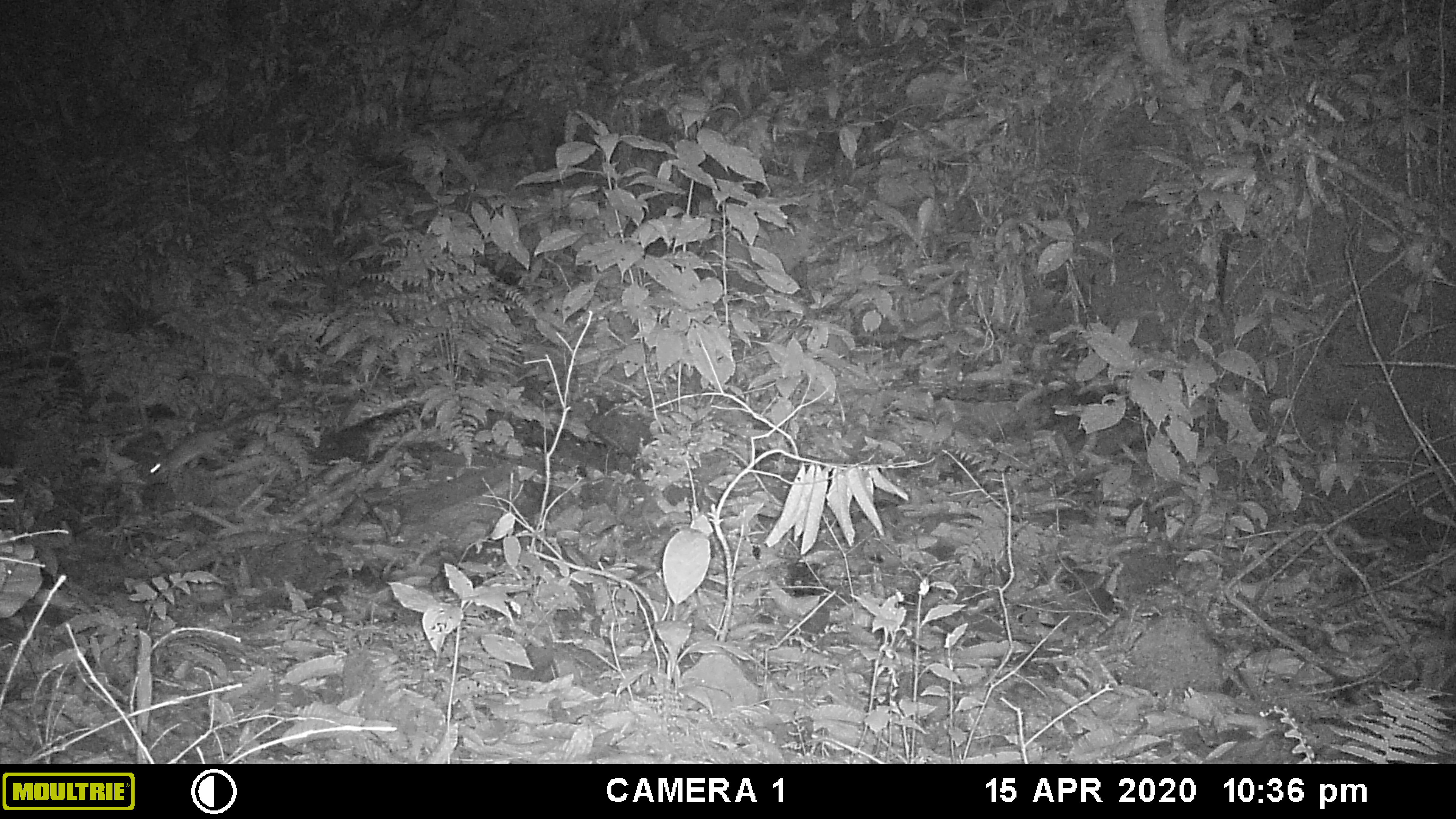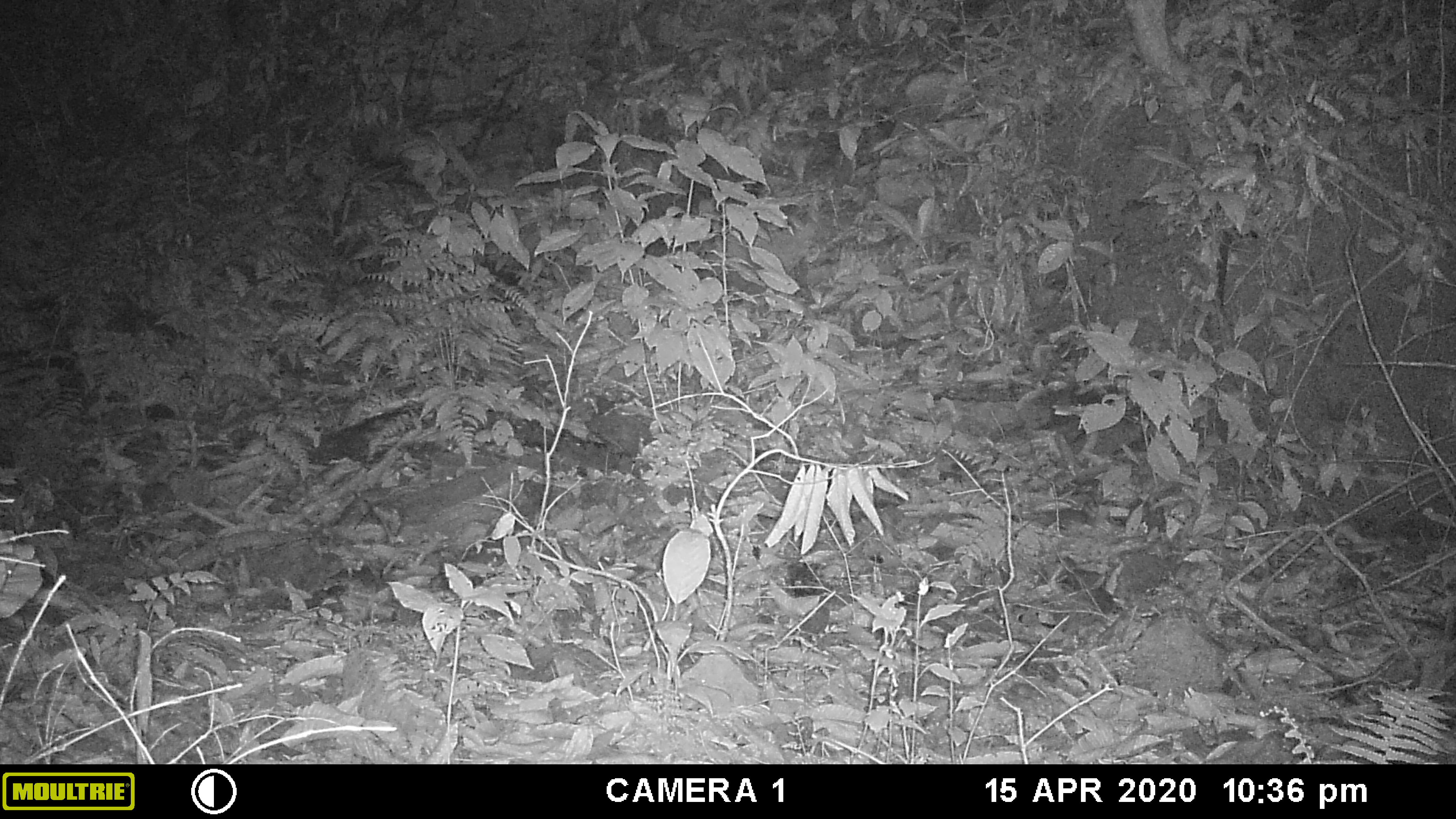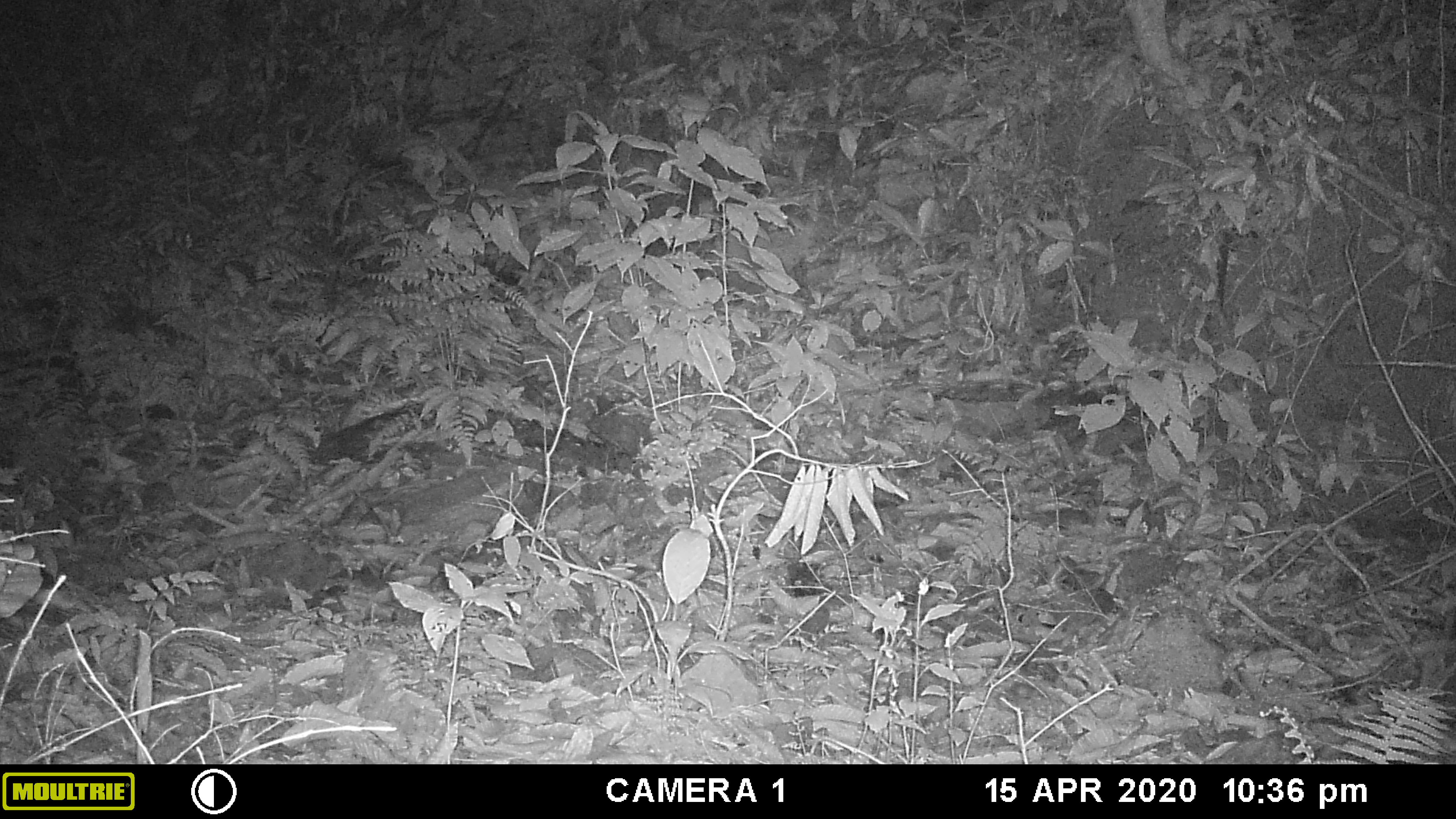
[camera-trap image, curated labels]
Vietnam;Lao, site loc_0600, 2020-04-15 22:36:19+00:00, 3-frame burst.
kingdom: Animalia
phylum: Chordata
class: Mammalia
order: Rodentia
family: Muridae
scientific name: Muridae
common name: old-world mice and rats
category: unidentified murid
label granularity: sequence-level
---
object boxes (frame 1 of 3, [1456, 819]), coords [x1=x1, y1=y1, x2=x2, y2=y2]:
unidentified murid: [x1=145, y1=406, x2=301, y2=483]